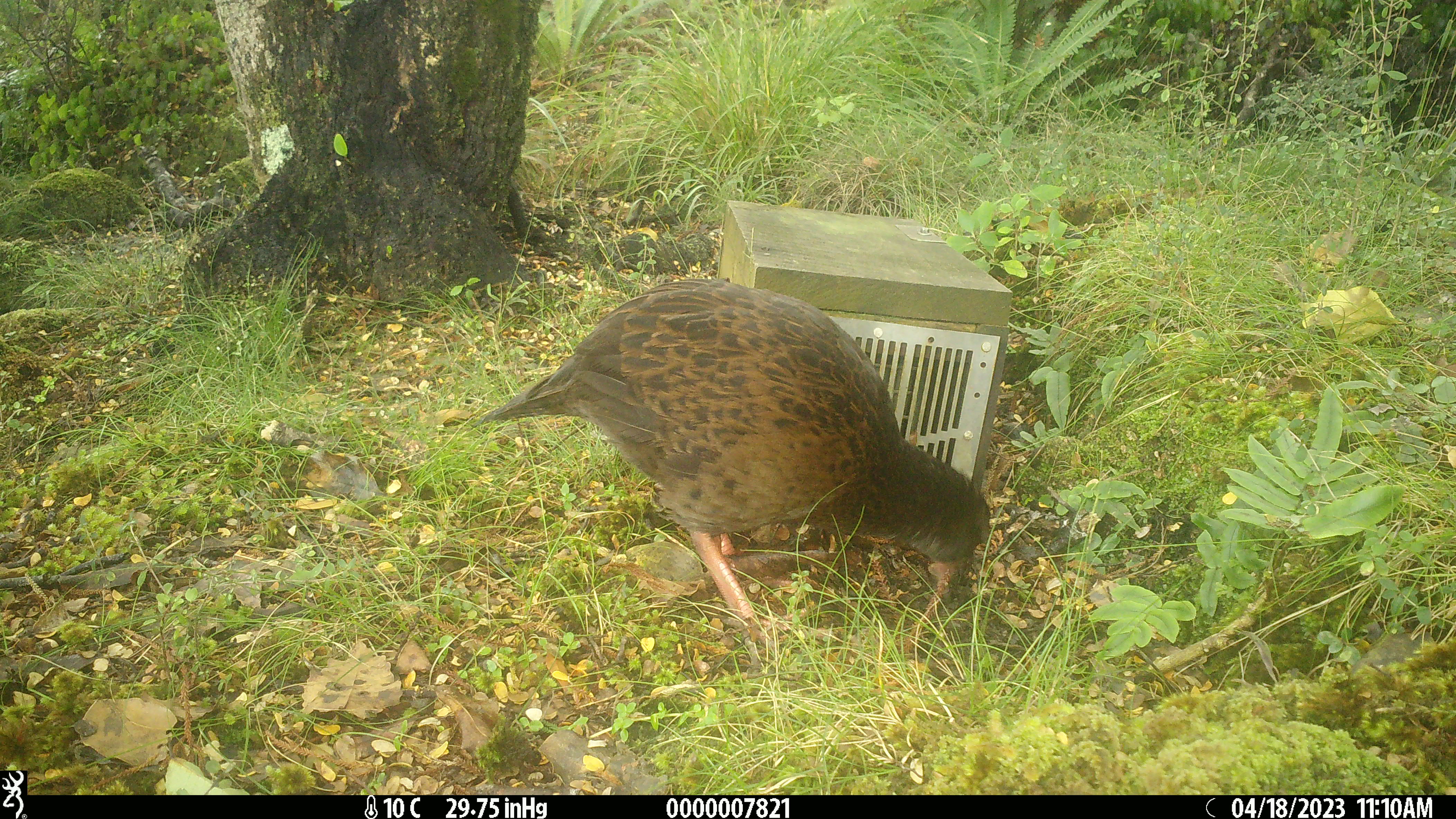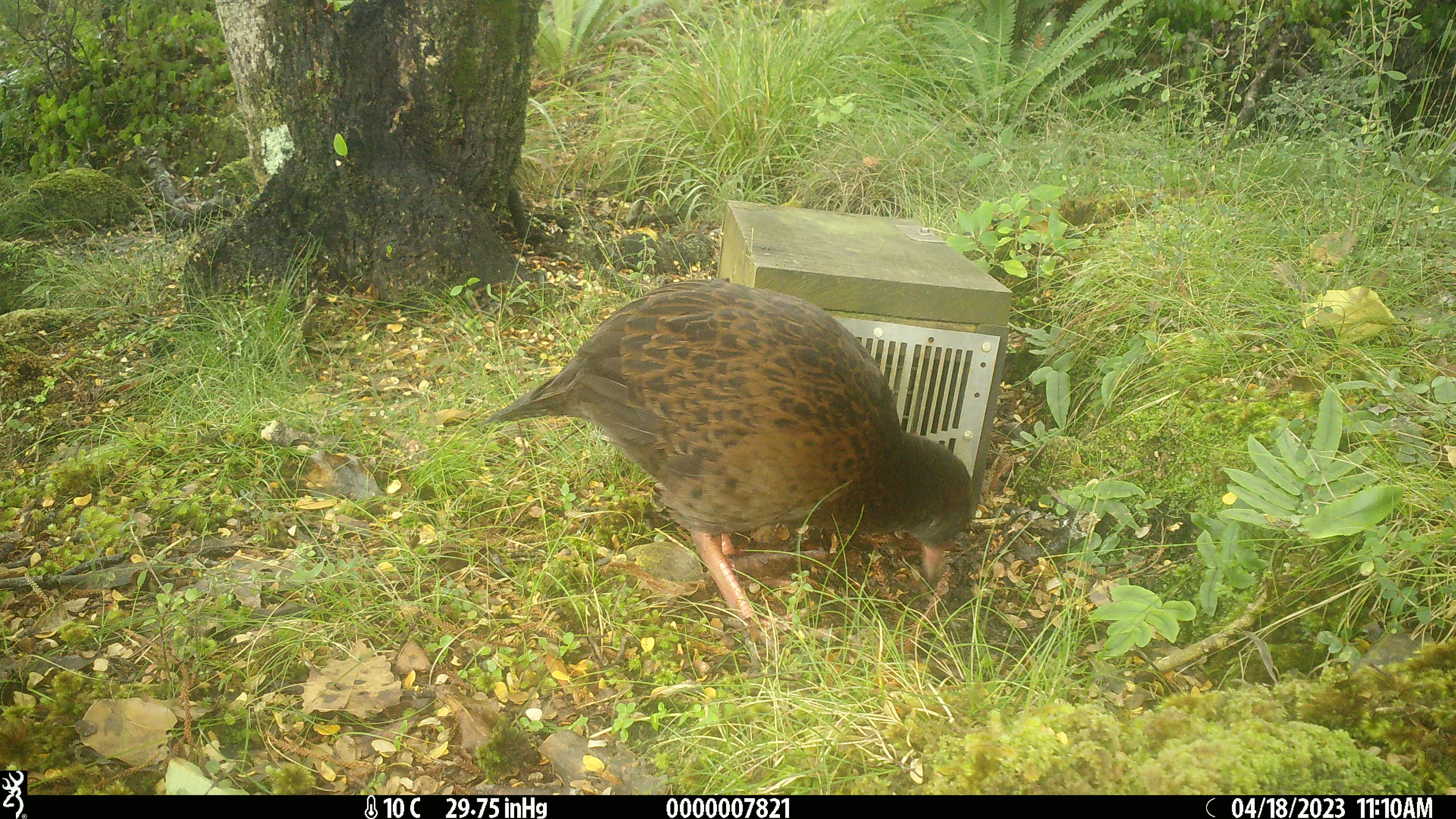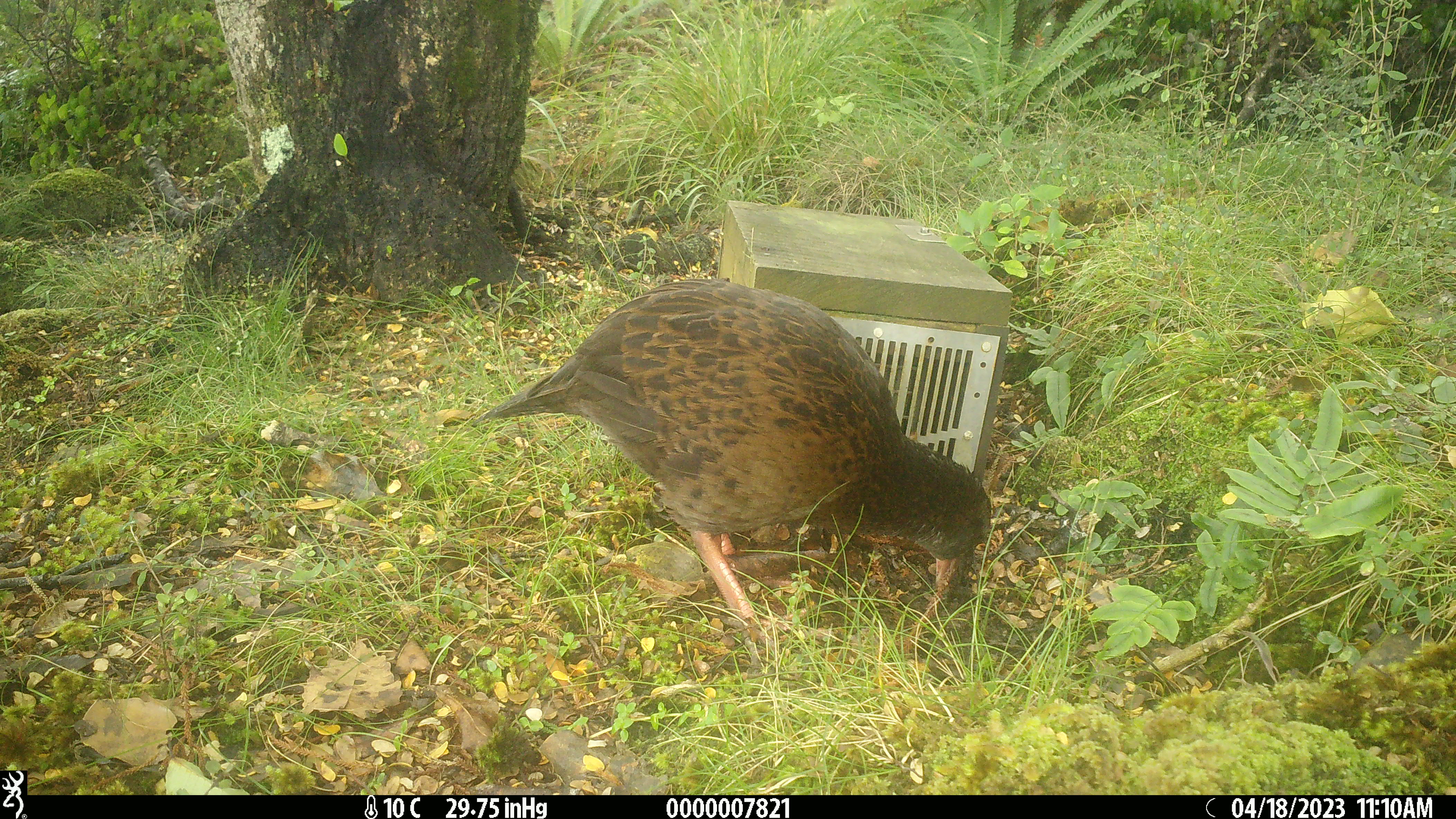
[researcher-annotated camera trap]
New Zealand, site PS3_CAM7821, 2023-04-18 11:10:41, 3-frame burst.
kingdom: Animalia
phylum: Chordata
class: Aves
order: Gruiformes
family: Rallidae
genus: Gallirallus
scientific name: Gallirallus australis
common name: weka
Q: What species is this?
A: Weka (Gallirallus australis).